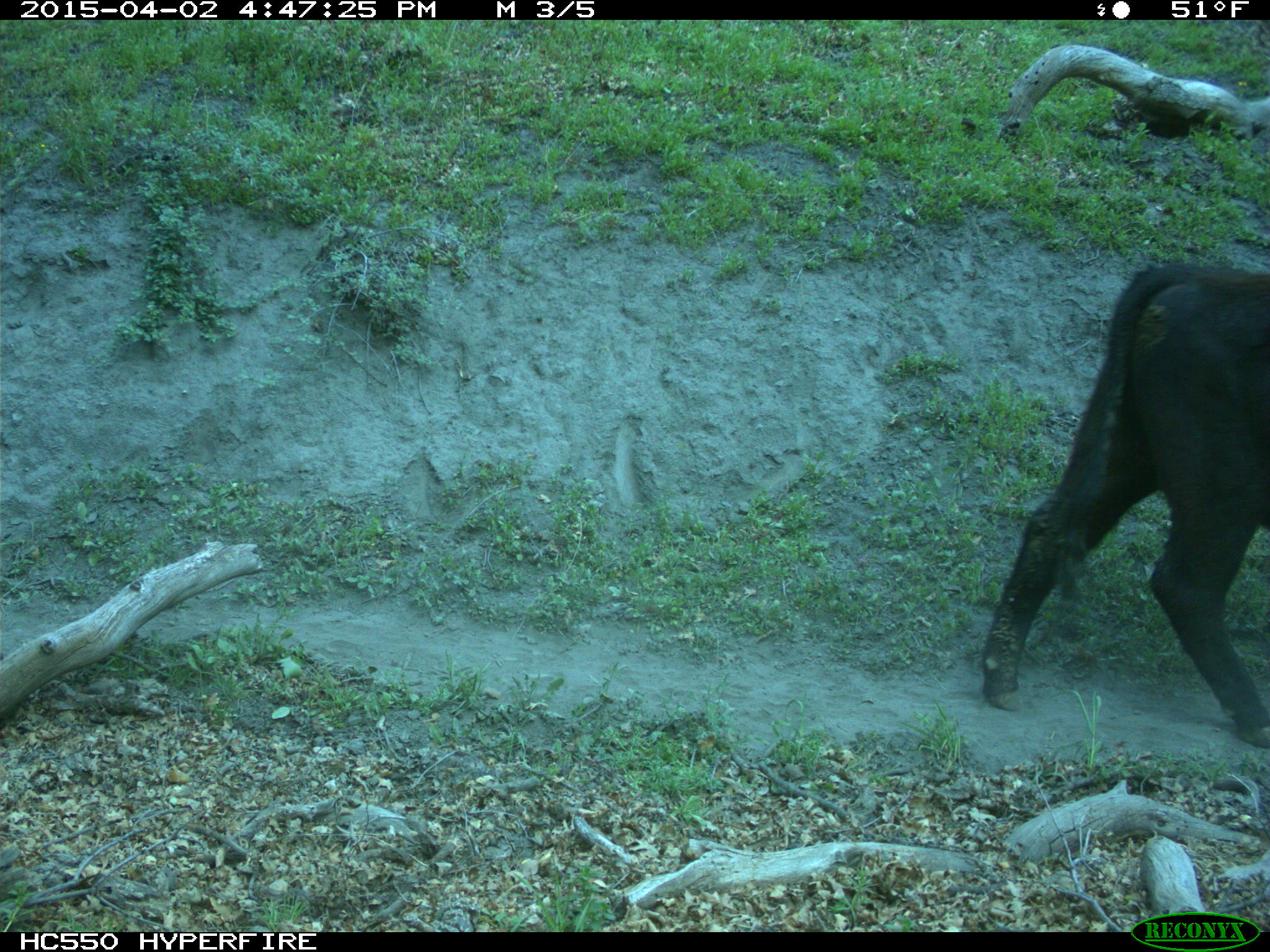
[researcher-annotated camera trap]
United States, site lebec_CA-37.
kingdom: Animalia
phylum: Chordata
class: Mammalia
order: Artiodactyla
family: Bovidae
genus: Bos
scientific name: Bos taurus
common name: domestic cow